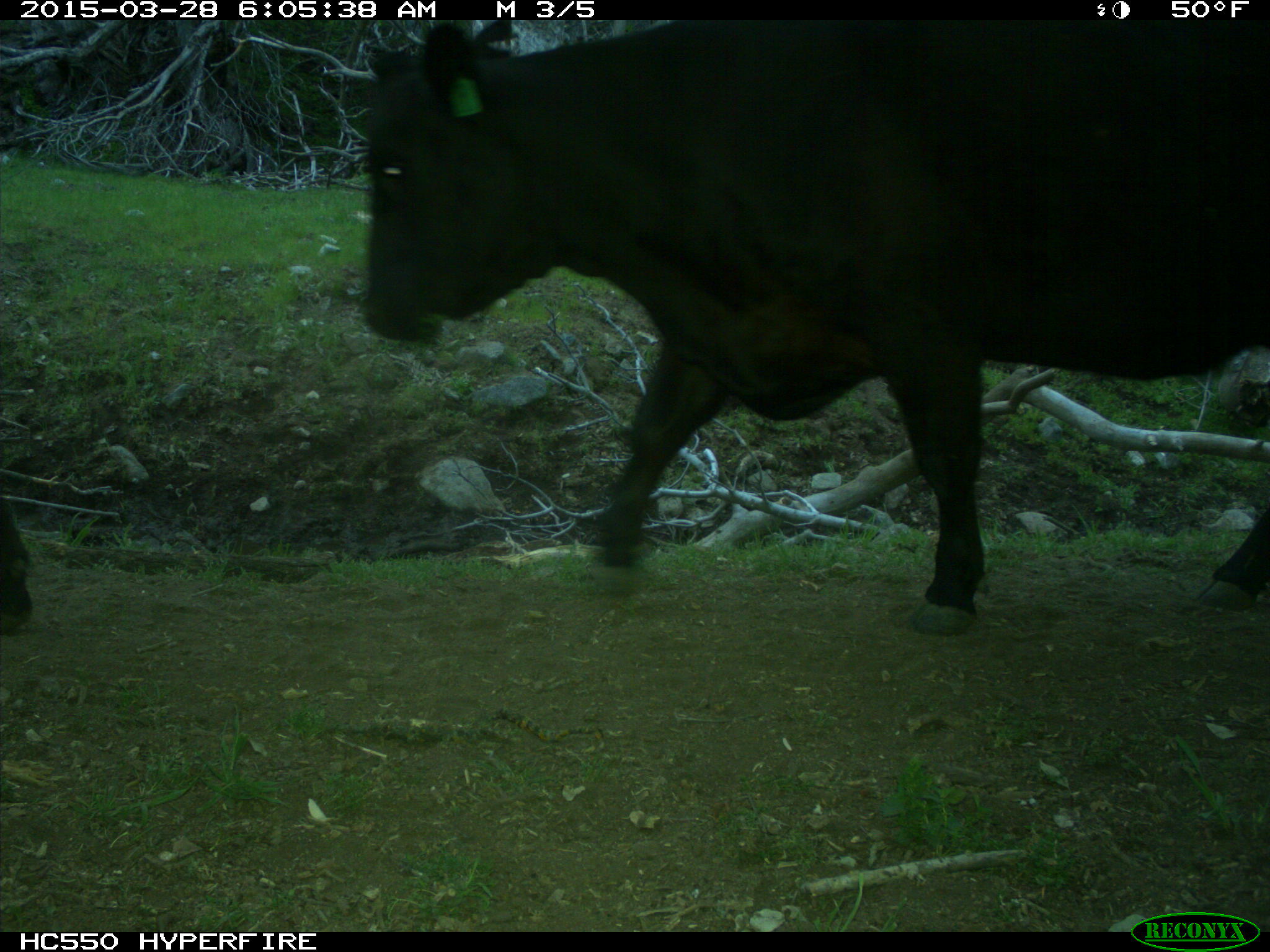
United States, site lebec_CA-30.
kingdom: Animalia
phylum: Chordata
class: Mammalia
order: Artiodactyla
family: Bovidae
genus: Bos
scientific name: Bos taurus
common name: domestic cow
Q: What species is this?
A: Bos taurus (domestic cow).